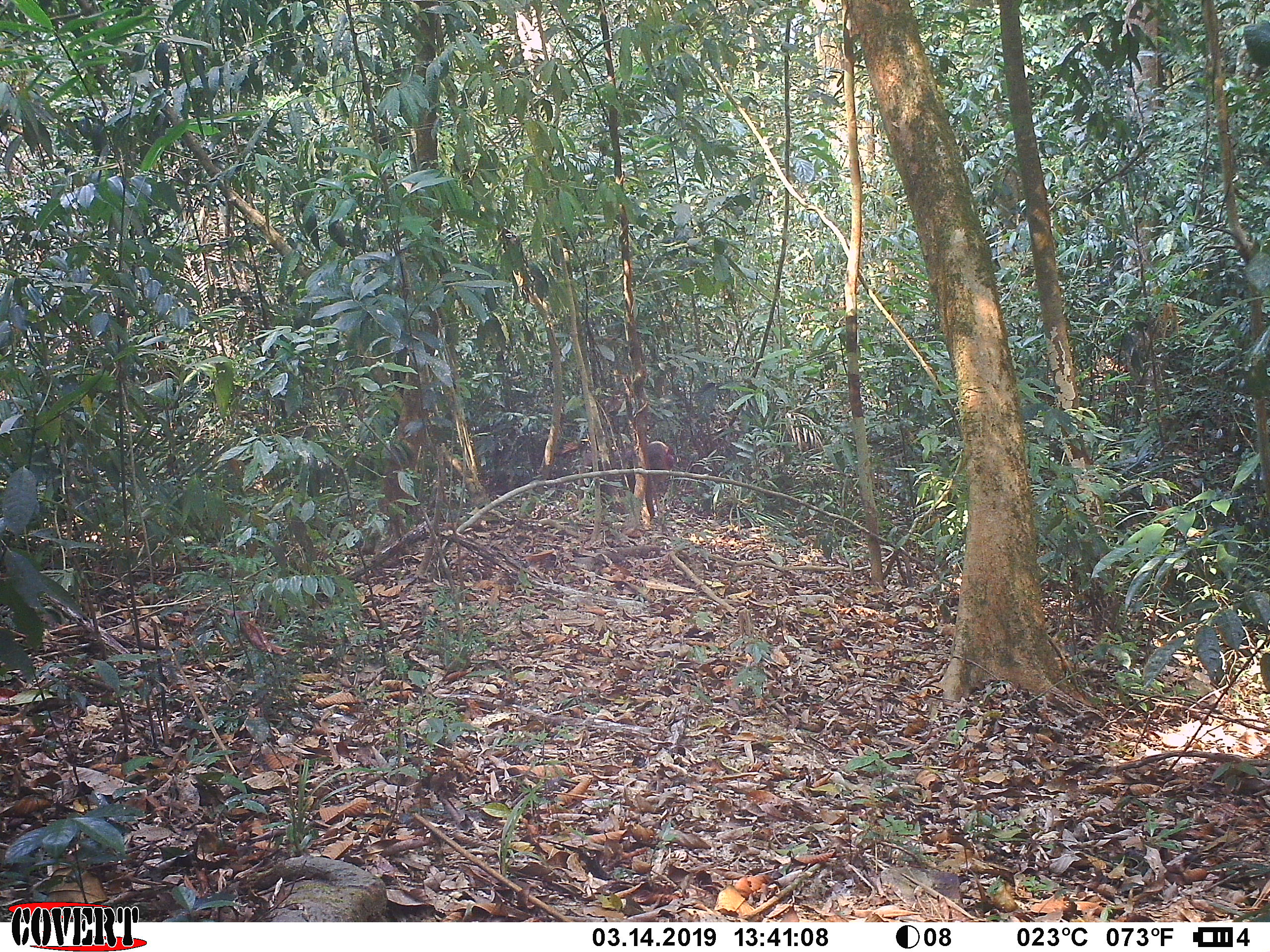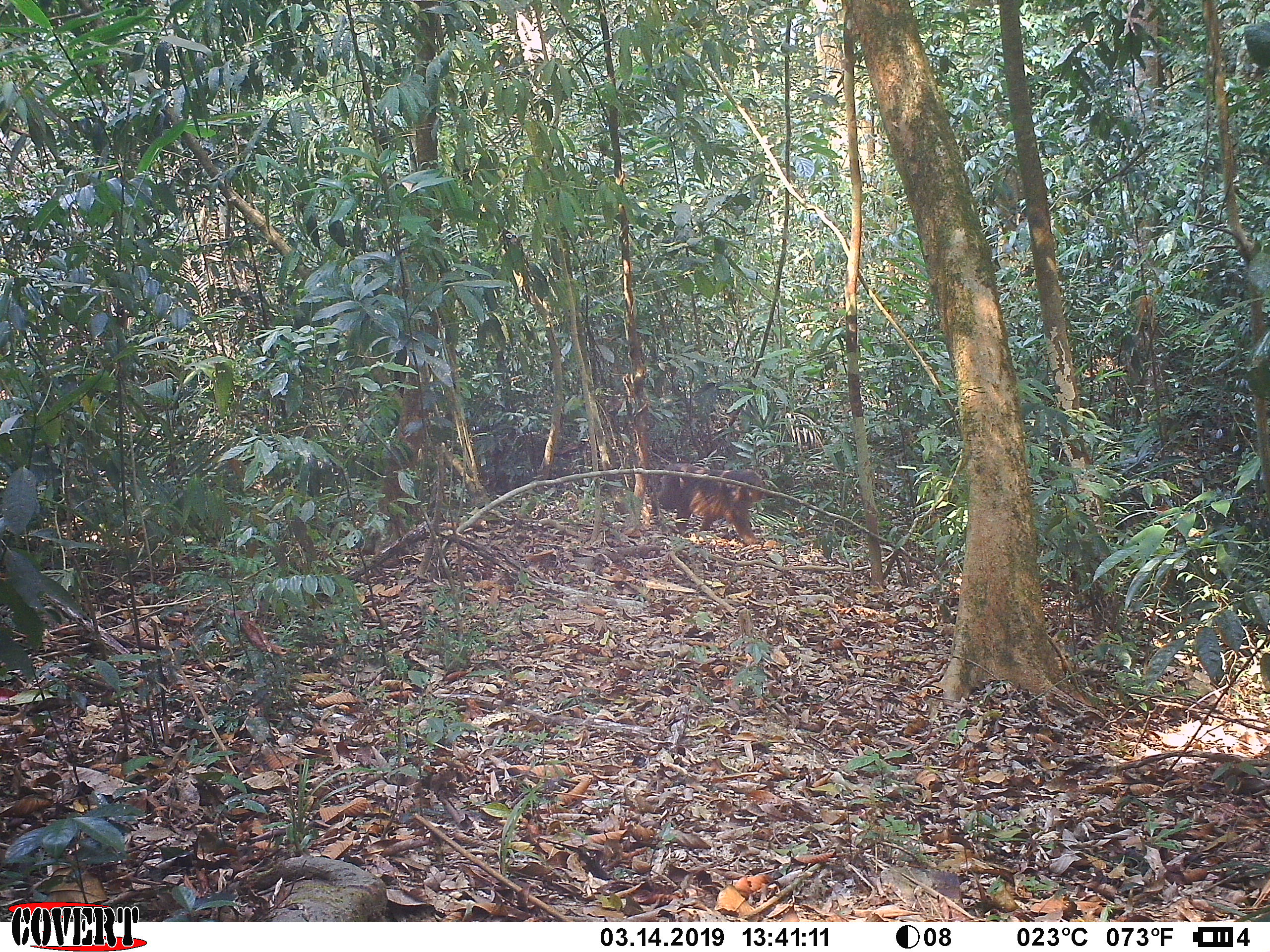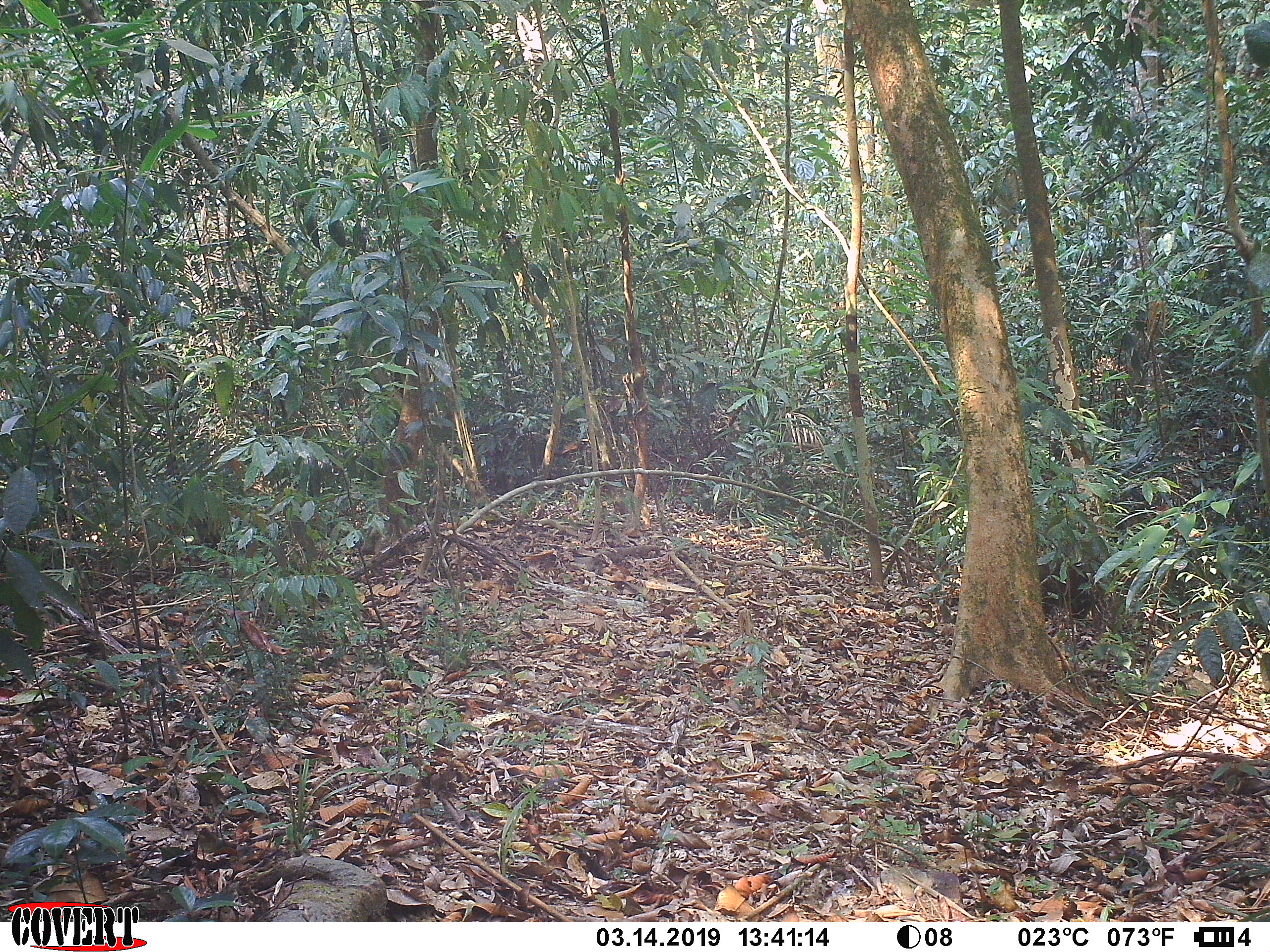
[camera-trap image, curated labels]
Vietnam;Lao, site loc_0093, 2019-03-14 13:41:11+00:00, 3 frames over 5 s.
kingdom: Animalia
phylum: Chordata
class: Mammalia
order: Primates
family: Cercopithecidae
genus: Macaca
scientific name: Macaca arctoides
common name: stump-tailed macaque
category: stump tailed macaque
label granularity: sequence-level